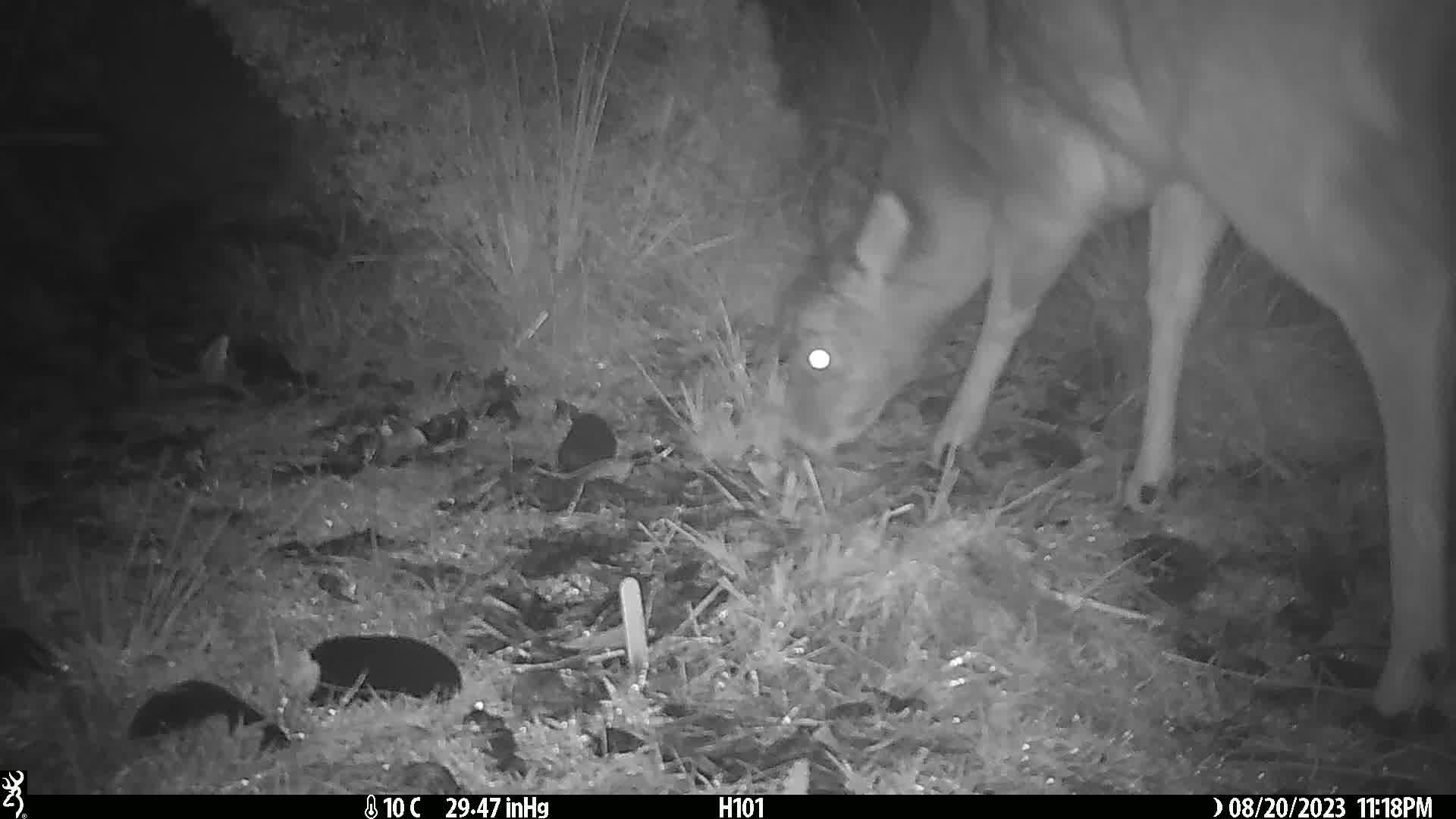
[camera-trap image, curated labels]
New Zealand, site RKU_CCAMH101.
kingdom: Animalia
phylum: Chordata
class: Mammalia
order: Artiodactyla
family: Cervidae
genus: Odocoileus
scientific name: Odocoileus virginianus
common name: white-tailed deer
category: white tailed deer